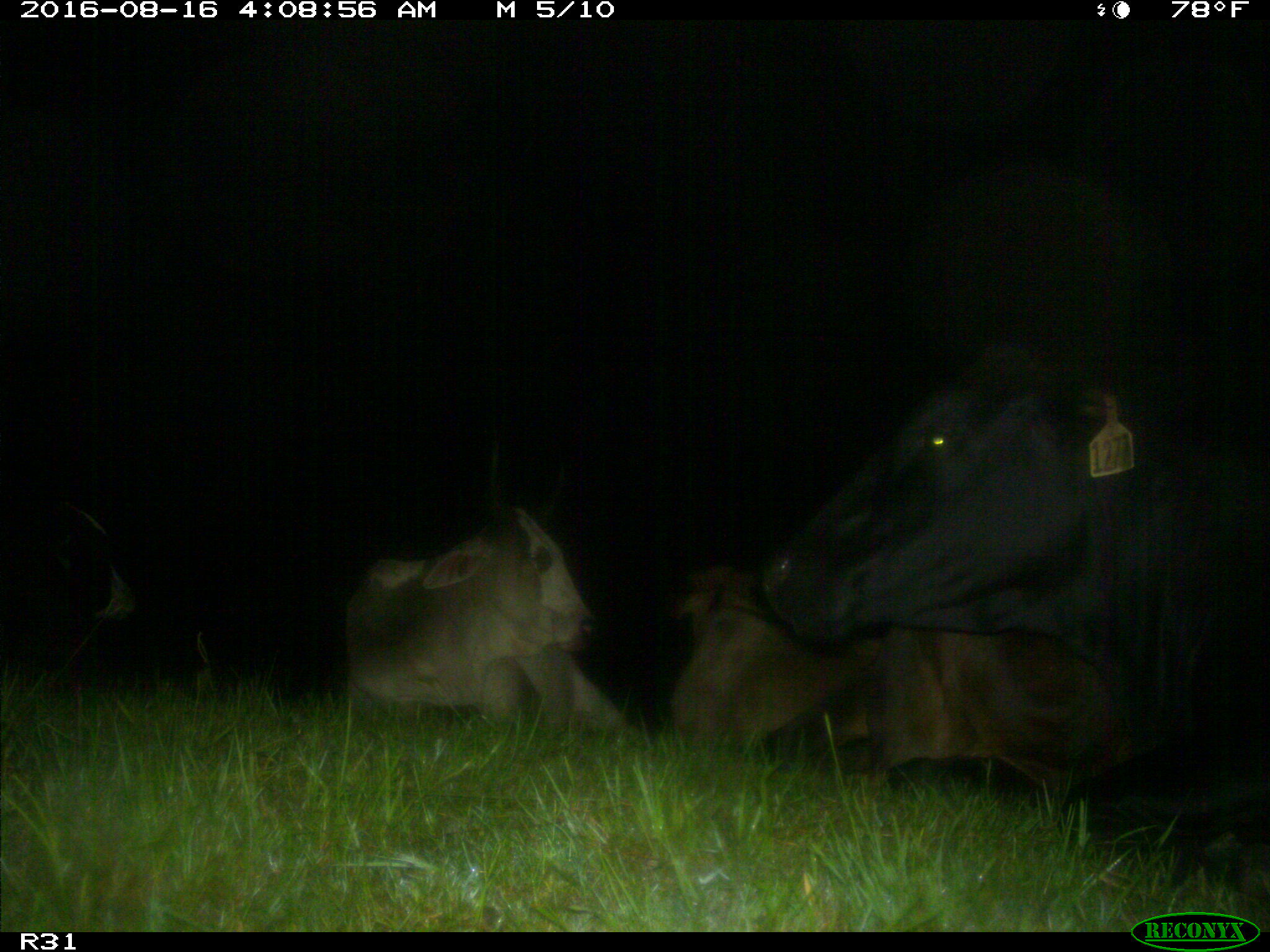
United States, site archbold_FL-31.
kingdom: Animalia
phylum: Chordata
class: Mammalia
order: Artiodactyla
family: Bovidae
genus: Bos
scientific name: Bos taurus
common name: domestic cow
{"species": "Bos taurus (domestic cow)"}